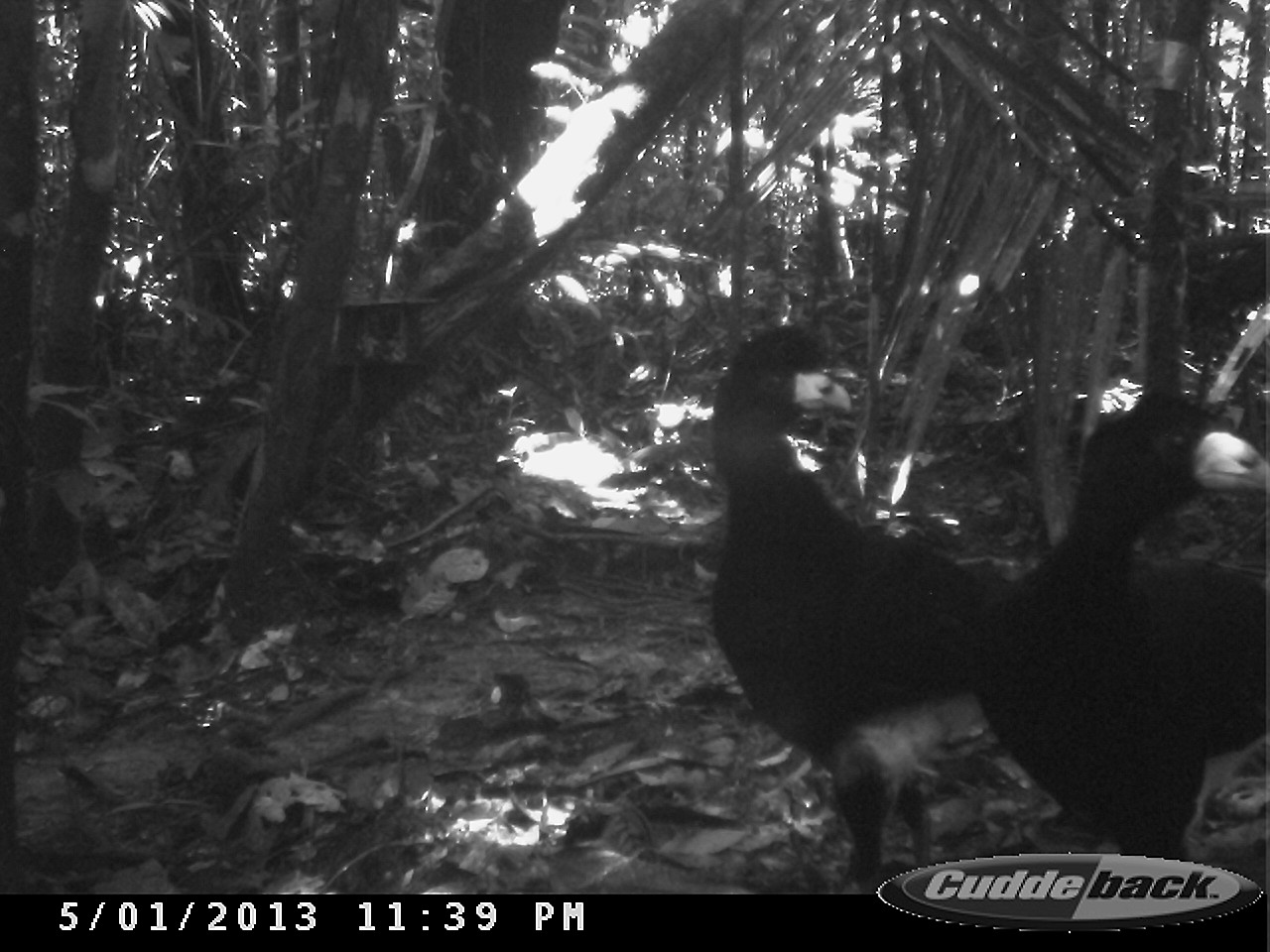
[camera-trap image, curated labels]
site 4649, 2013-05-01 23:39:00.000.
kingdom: Animalia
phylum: Chordata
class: Aves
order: Galliformes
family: Cracidae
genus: Crax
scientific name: Crax alector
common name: black curassow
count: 2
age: adult